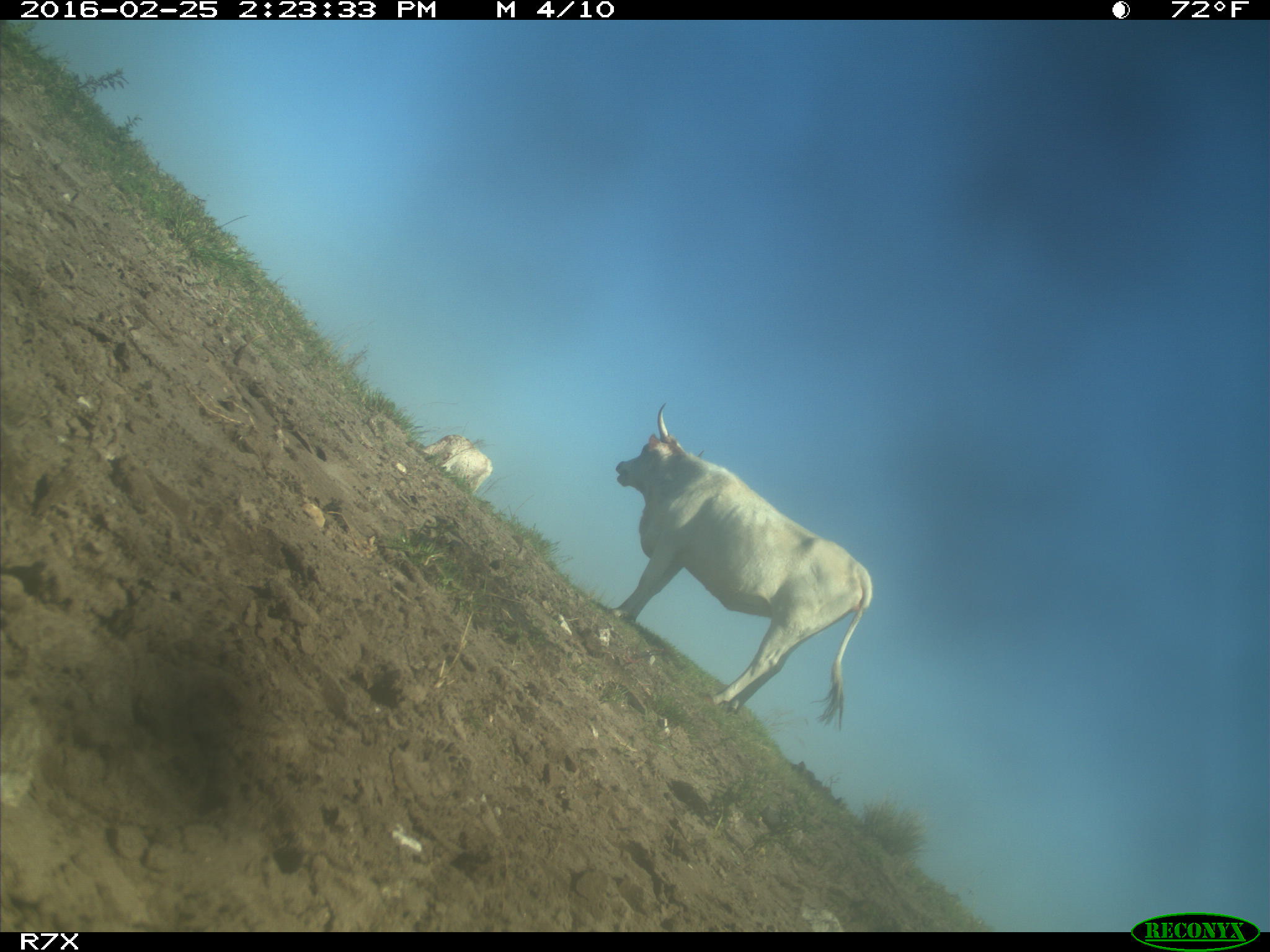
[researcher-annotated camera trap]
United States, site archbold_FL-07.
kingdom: Animalia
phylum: Chordata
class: Mammalia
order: Artiodactyla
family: Bovidae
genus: Bos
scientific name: Bos taurus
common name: domestic cow